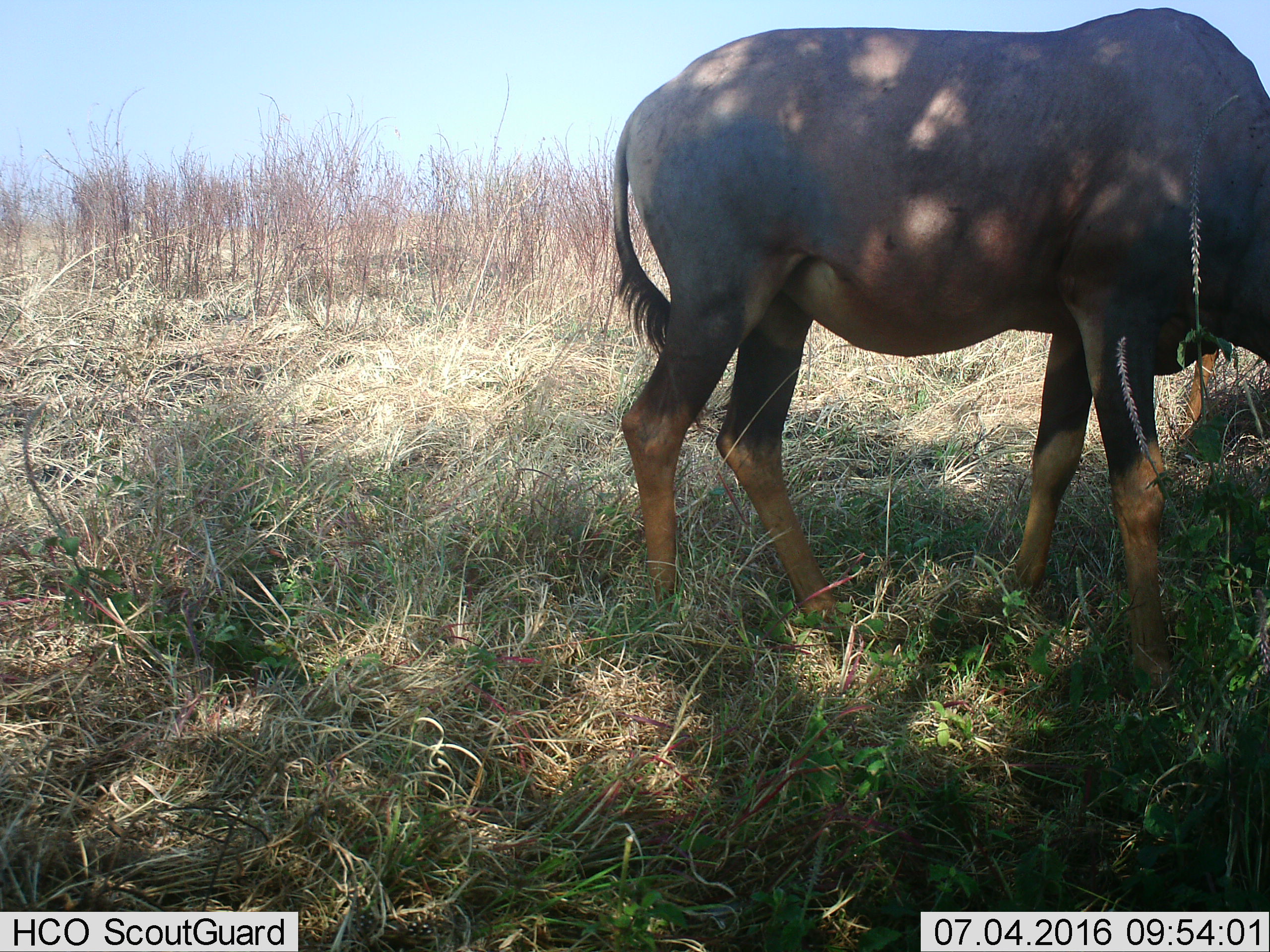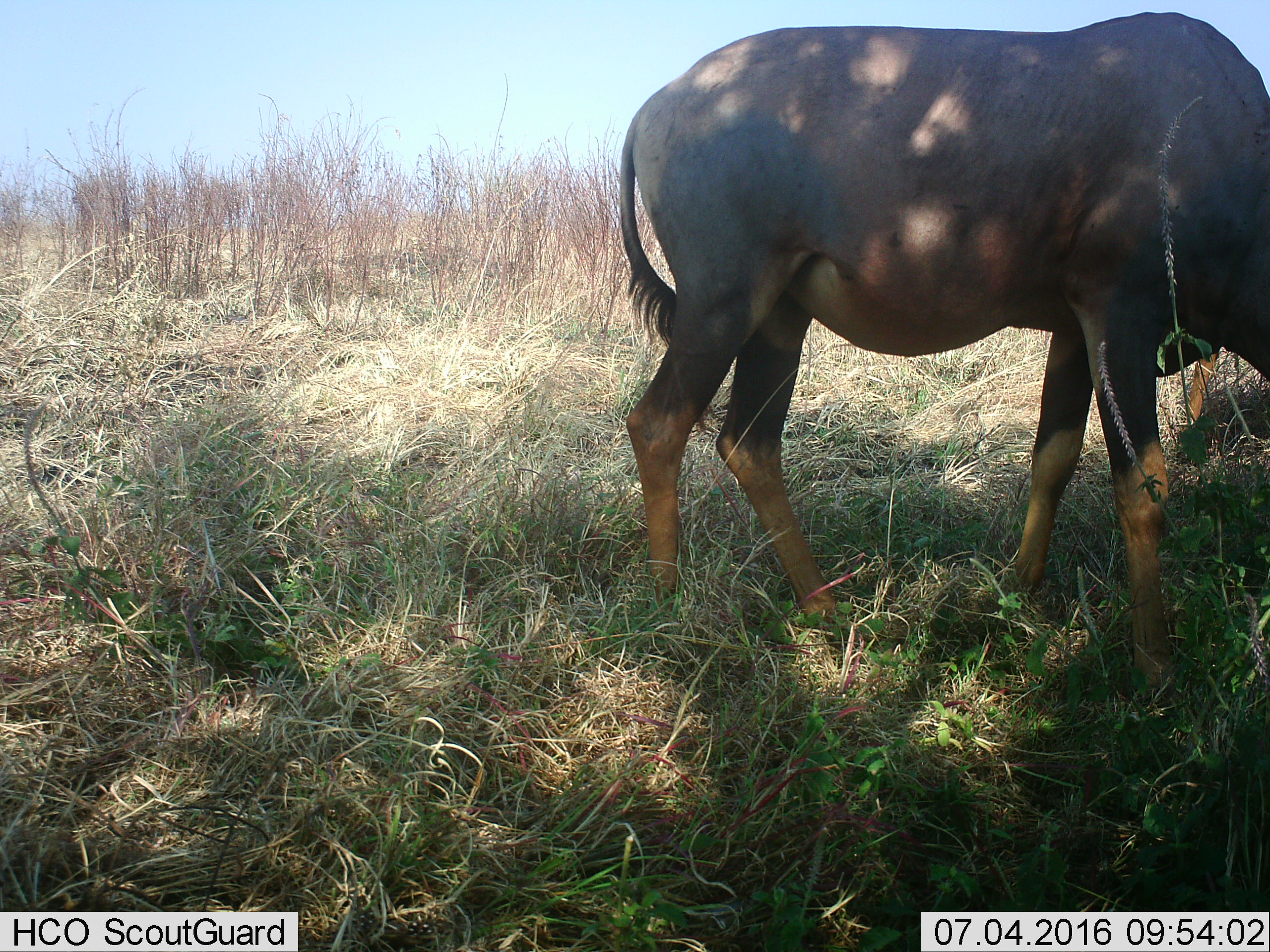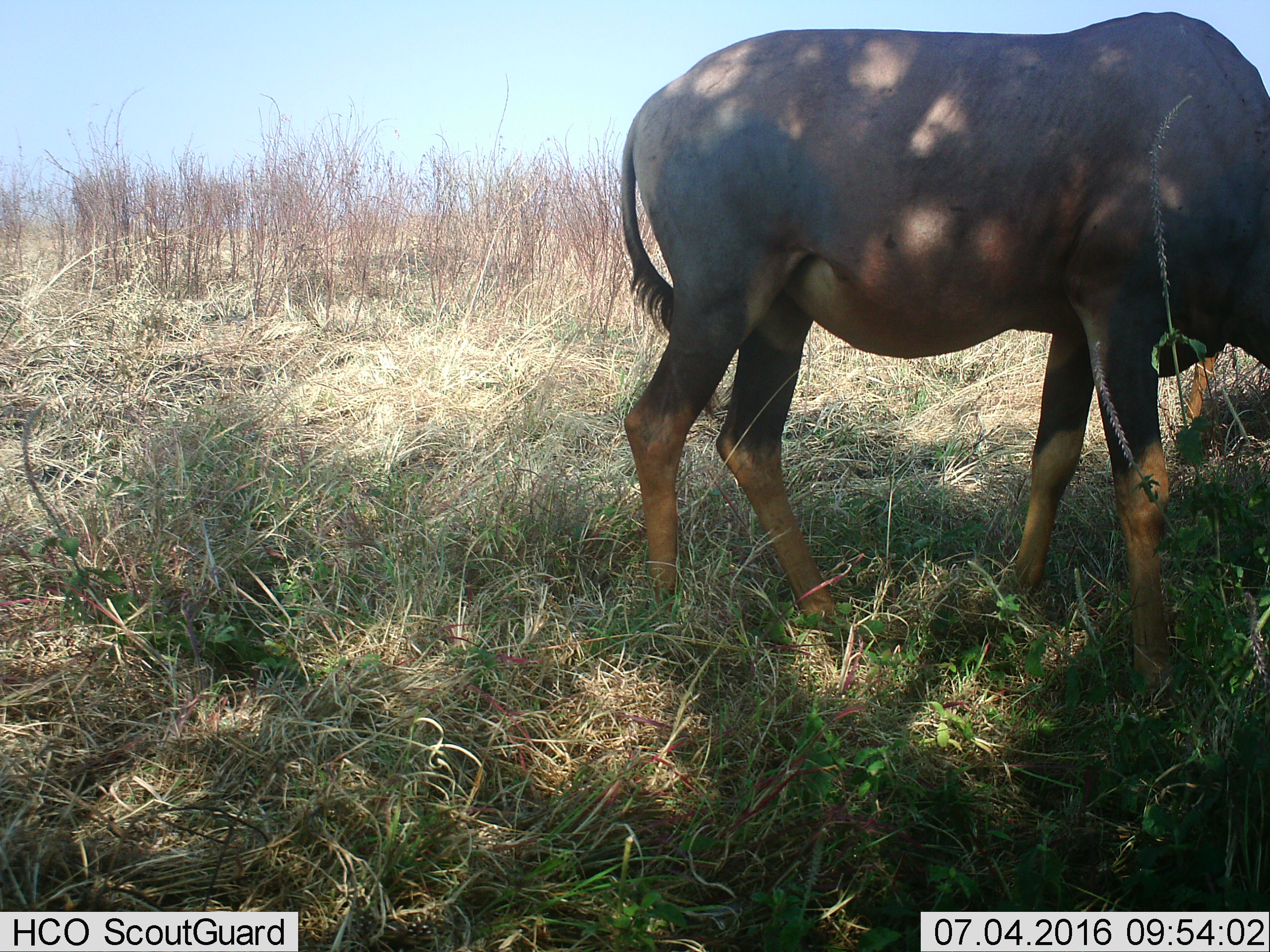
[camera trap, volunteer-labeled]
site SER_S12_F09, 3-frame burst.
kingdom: Animalia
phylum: Chordata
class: Mammalia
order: Artiodactyla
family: Bovidae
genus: Damaliscus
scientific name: Damaliscus lunatus jimela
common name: topi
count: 2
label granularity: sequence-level